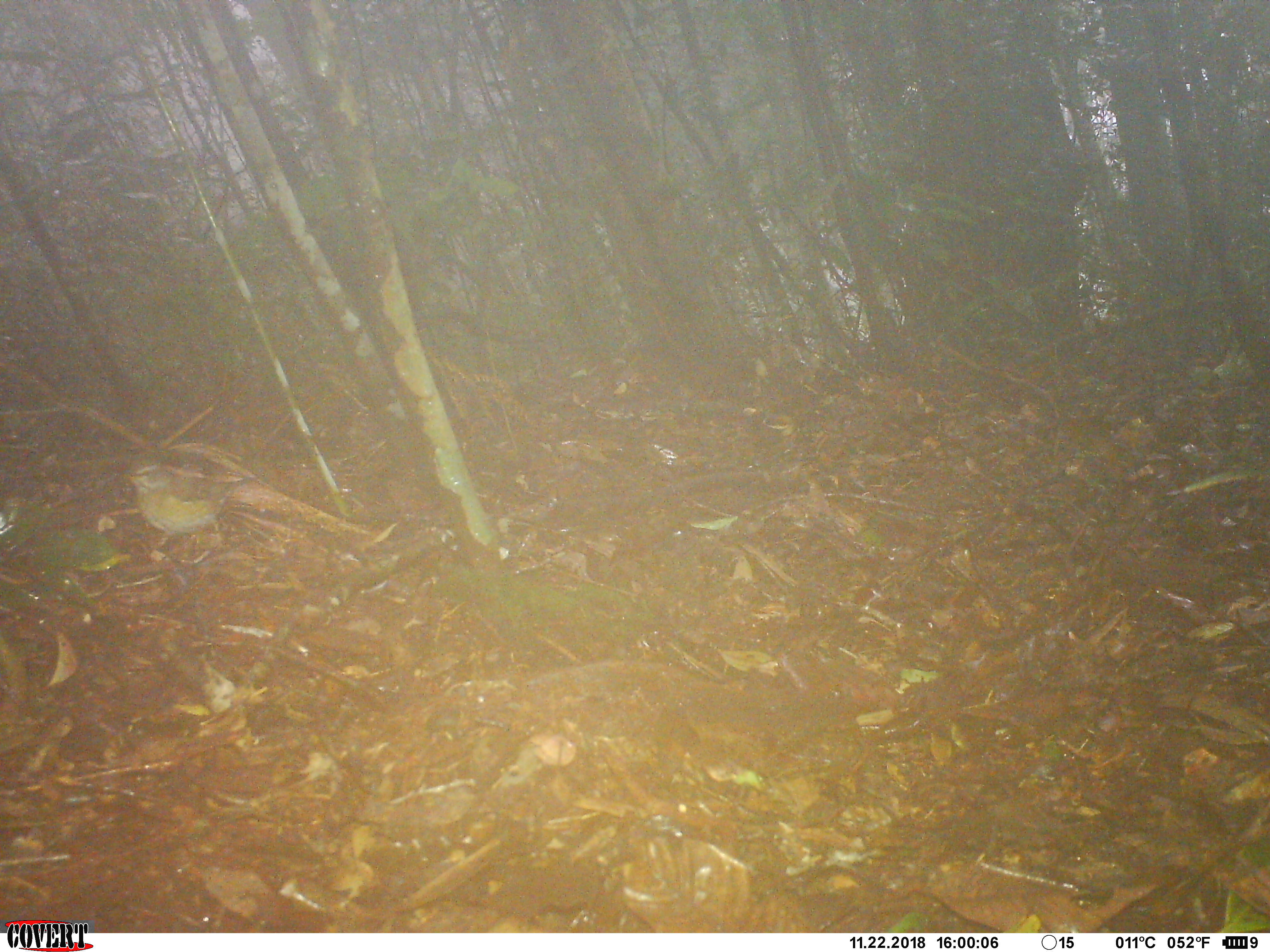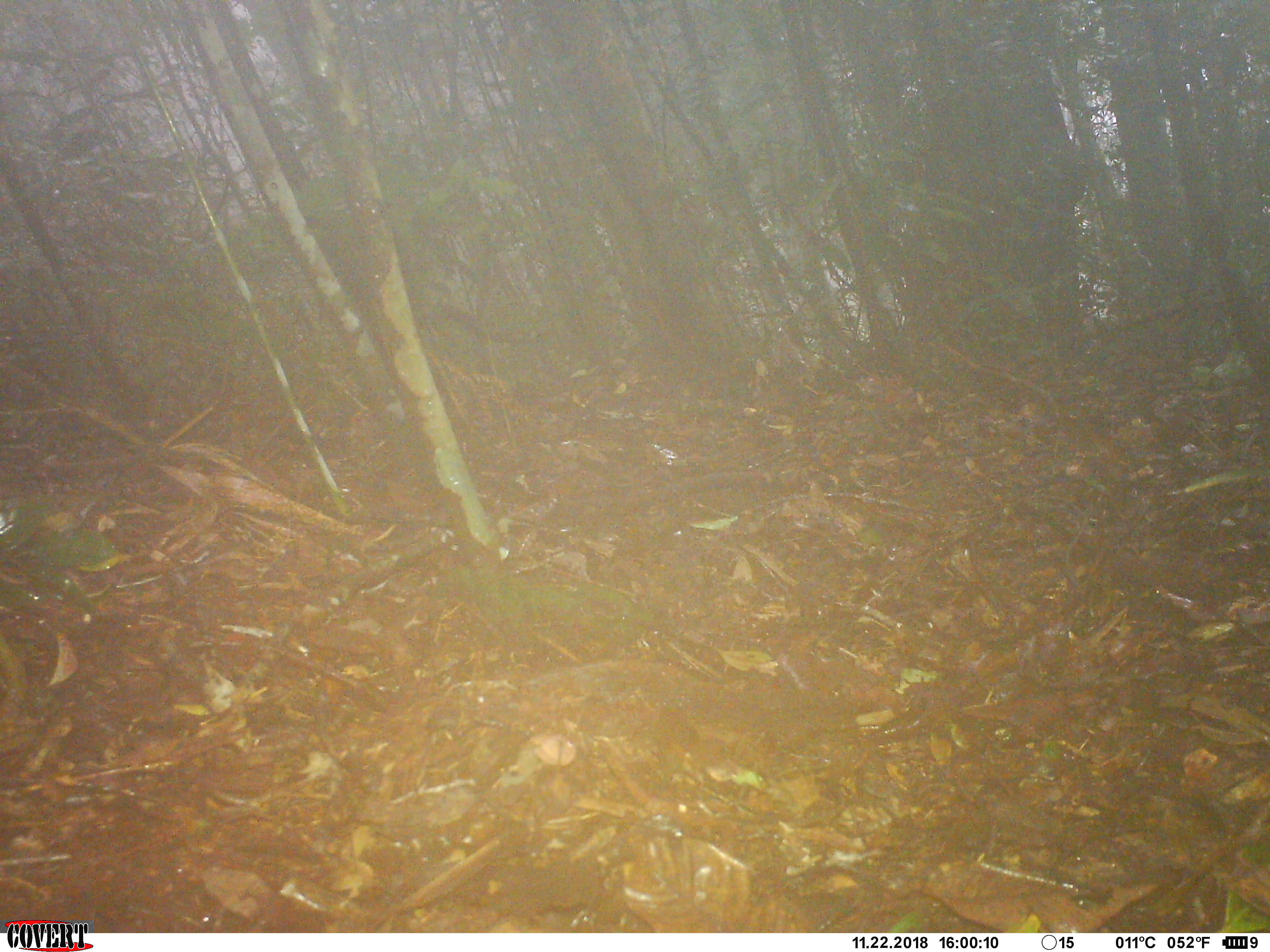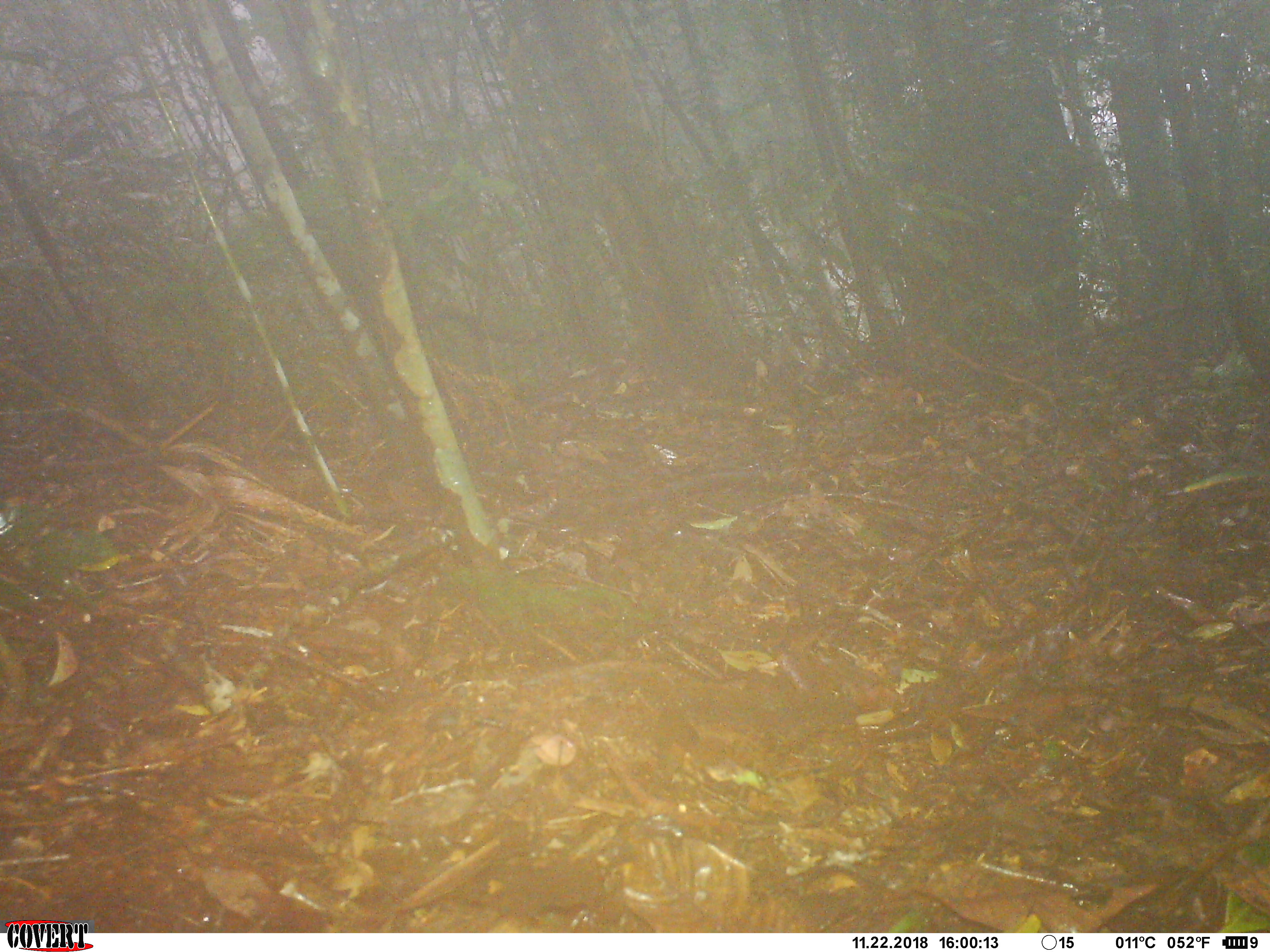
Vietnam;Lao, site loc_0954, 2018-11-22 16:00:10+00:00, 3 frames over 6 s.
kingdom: Animalia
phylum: Chordata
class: Aves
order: Passeriformes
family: Turdidae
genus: Turdus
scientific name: Turdus obscurus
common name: eyebrowed thrush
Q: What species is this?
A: Eyebrowed thrush (Turdus obscurus).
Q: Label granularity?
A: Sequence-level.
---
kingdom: Animalia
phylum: Chordata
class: Aves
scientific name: Aves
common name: bird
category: unidentified bird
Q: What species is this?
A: Unidentified bird (bird) (Aves).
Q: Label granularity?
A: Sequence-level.